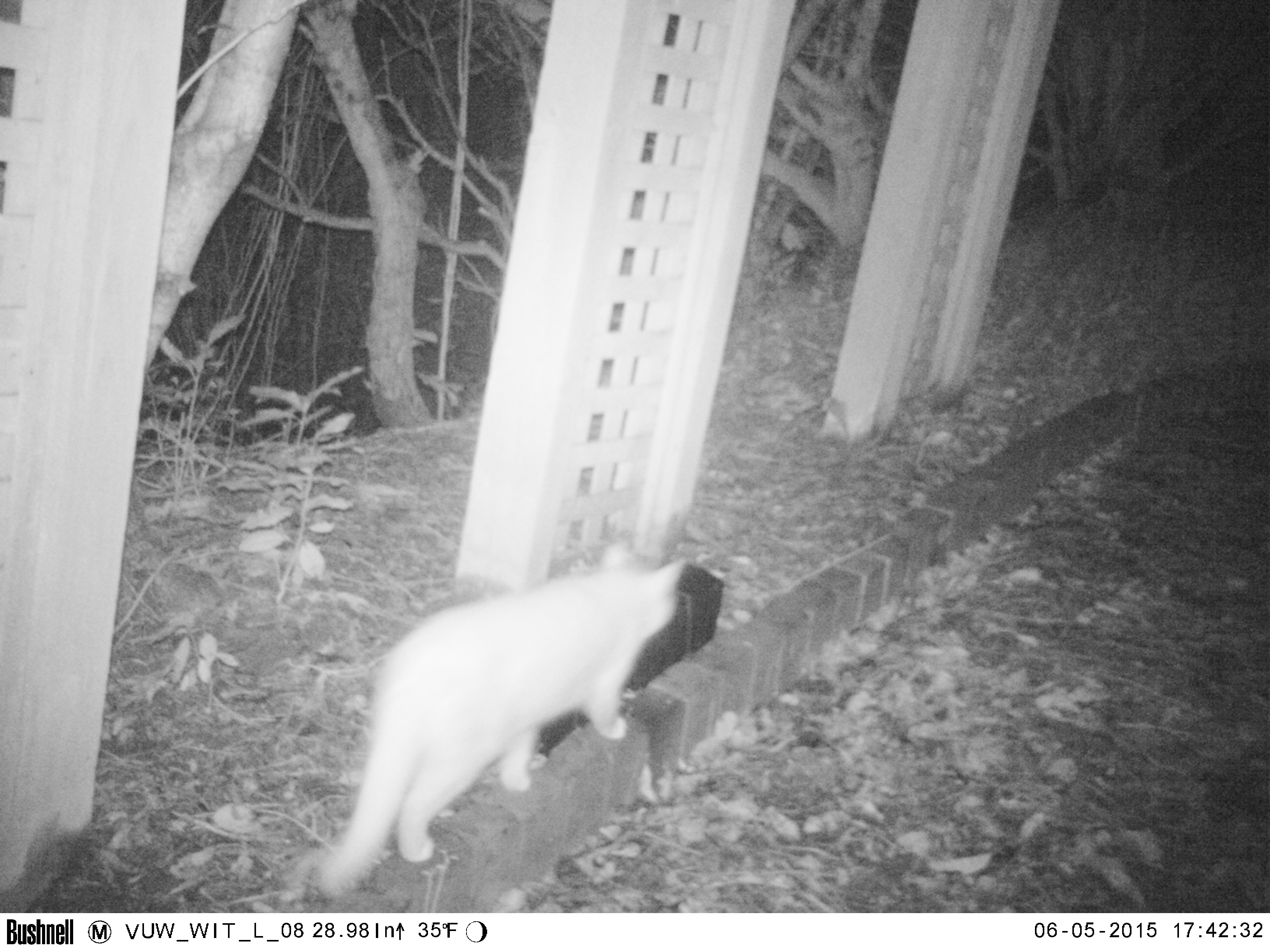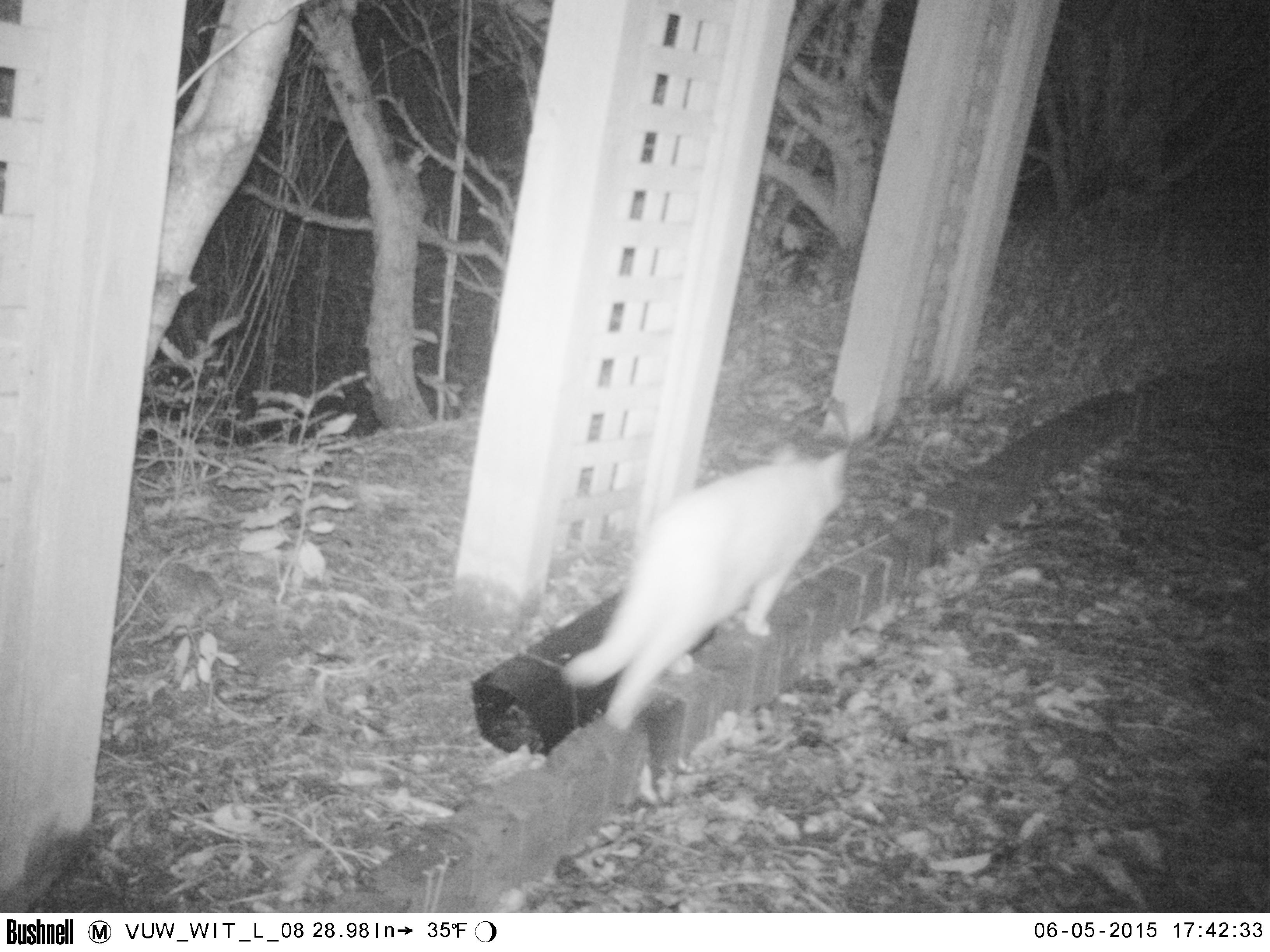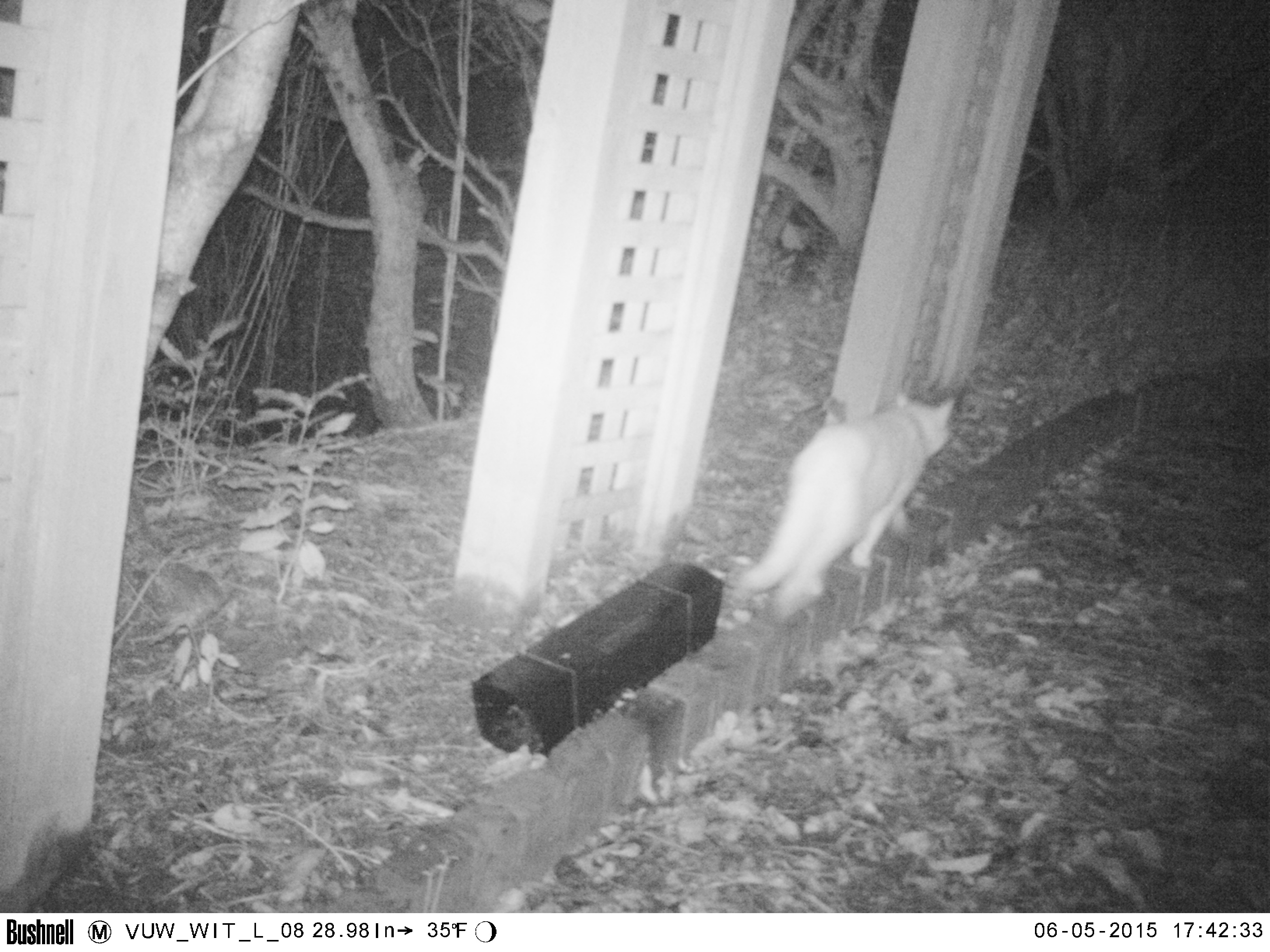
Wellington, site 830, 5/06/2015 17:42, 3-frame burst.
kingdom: Animalia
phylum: Chordata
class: Mammalia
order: Carnivora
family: Felidae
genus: Felis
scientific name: Felis catus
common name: cat